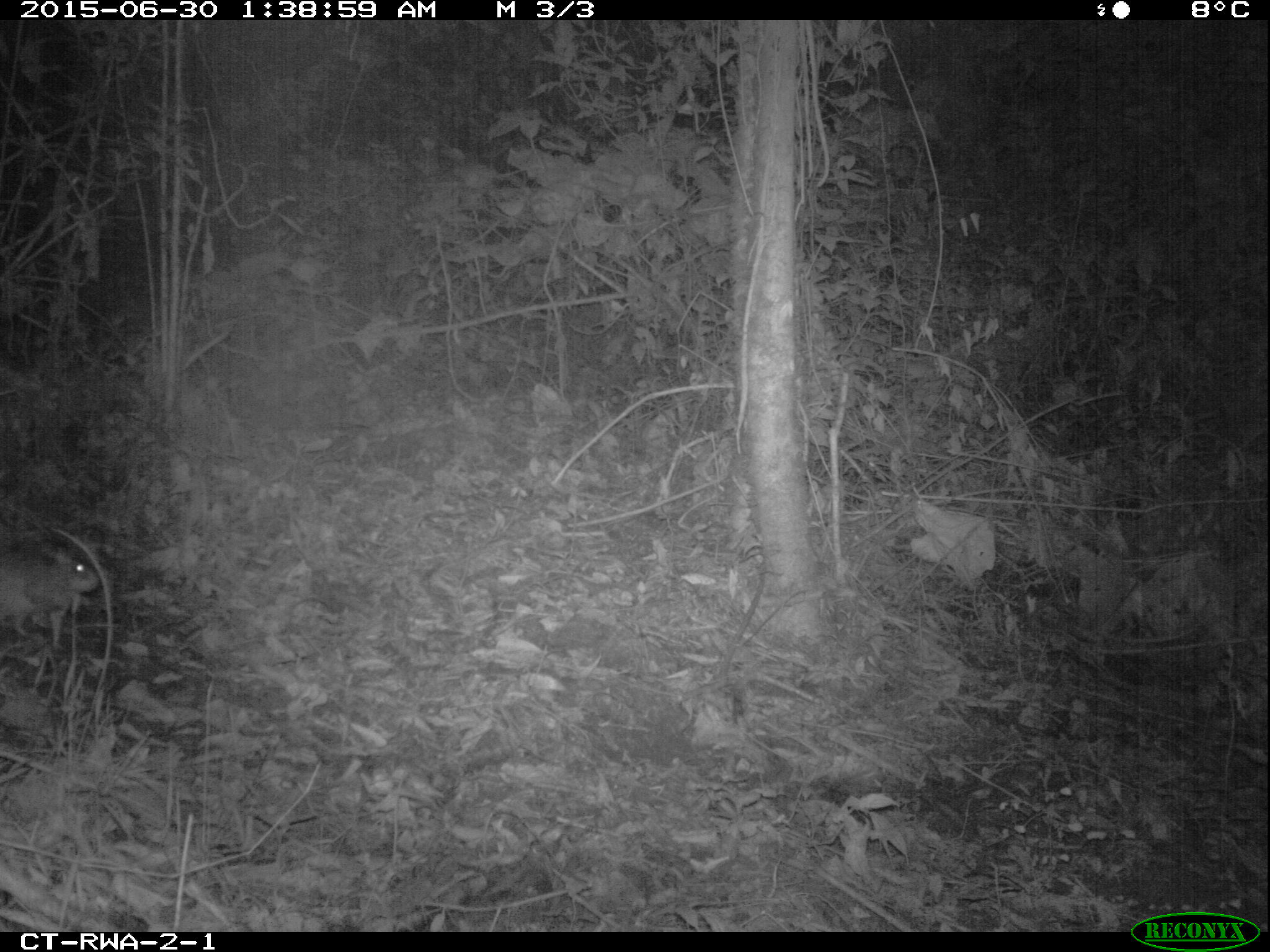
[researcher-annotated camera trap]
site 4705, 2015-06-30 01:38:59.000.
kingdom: Animalia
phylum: Chordata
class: Mammalia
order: Rodentia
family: Nesomyidae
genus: Cricetomys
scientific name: Cricetomys gambianus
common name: african giant pouched rat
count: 1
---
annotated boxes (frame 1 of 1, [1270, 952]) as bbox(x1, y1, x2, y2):
cricetomys gambianus: bbox(0, 530, 104, 652)